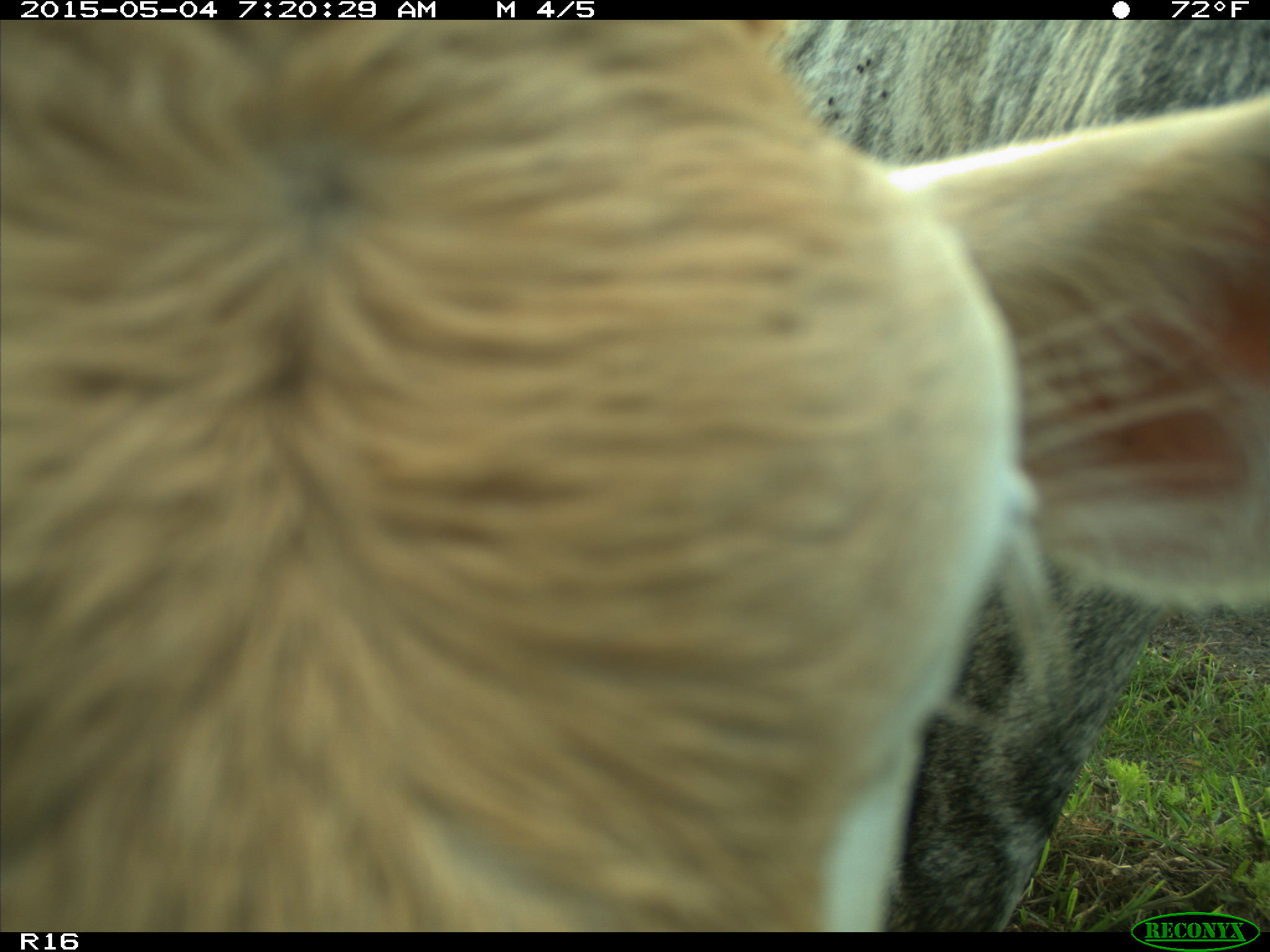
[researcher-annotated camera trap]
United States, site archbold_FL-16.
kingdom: Animalia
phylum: Chordata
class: Mammalia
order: Artiodactyla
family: Bovidae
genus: Bos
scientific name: Bos taurus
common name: domestic cow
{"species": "Bos taurus (domestic cow)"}